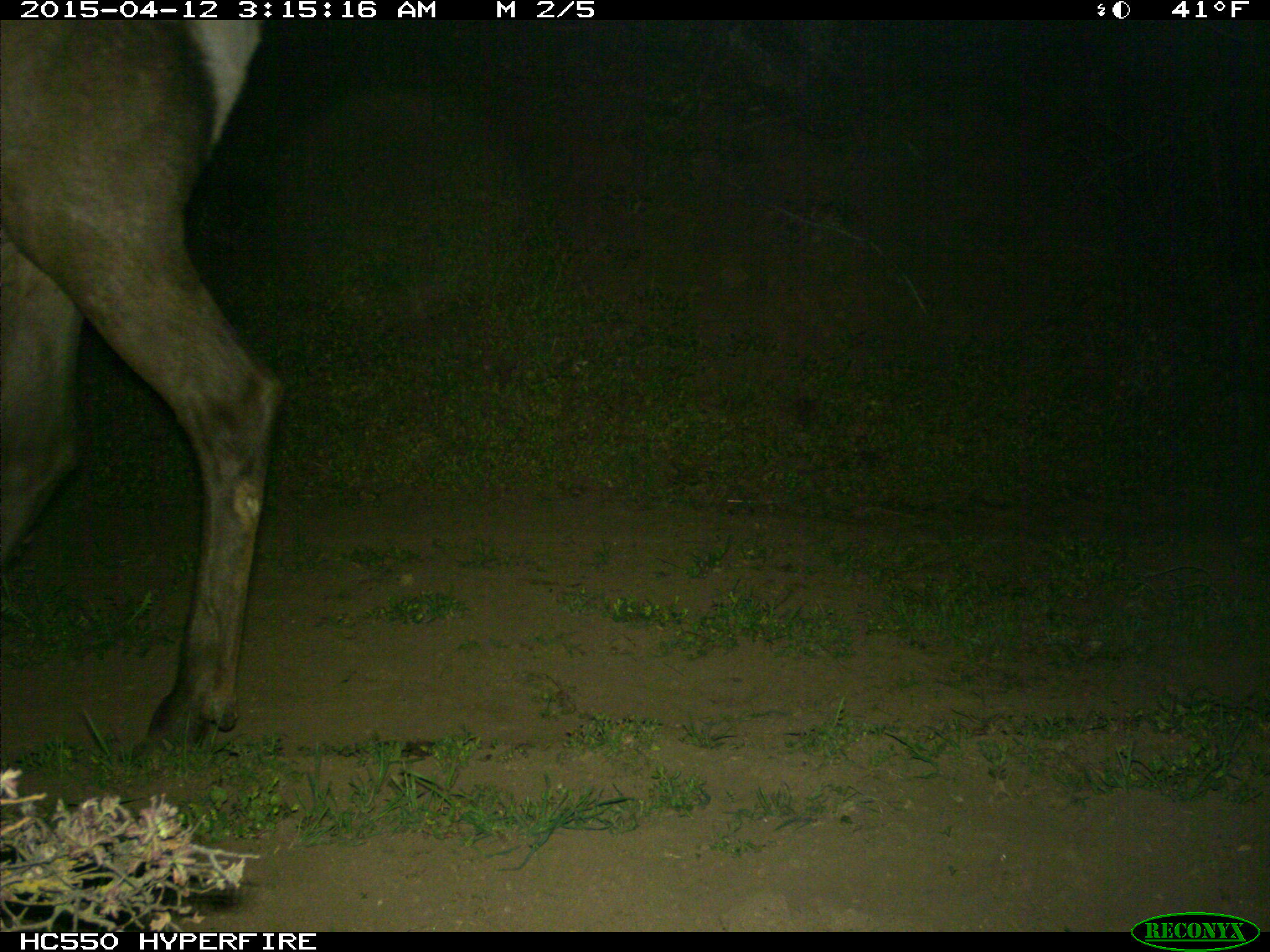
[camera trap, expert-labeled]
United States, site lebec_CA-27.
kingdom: Animalia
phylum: Chordata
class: Mammalia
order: Artiodactyla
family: Cervidae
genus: Cervus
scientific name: Cervus canadensis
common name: elk